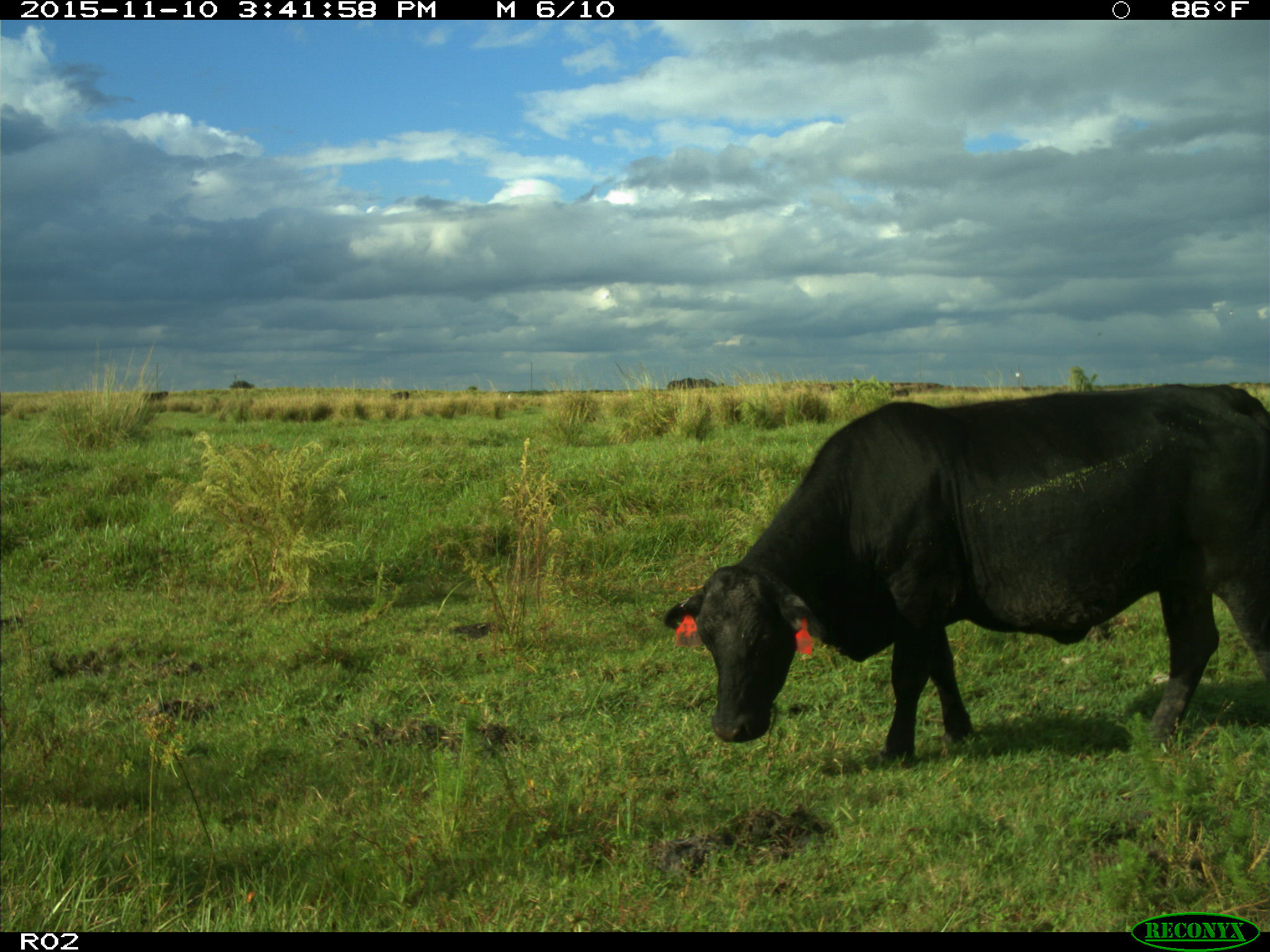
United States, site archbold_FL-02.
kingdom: Animalia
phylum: Chordata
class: Mammalia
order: Artiodactyla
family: Bovidae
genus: Bos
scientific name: Bos taurus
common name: domestic cow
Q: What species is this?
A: Bos taurus (domestic cow).